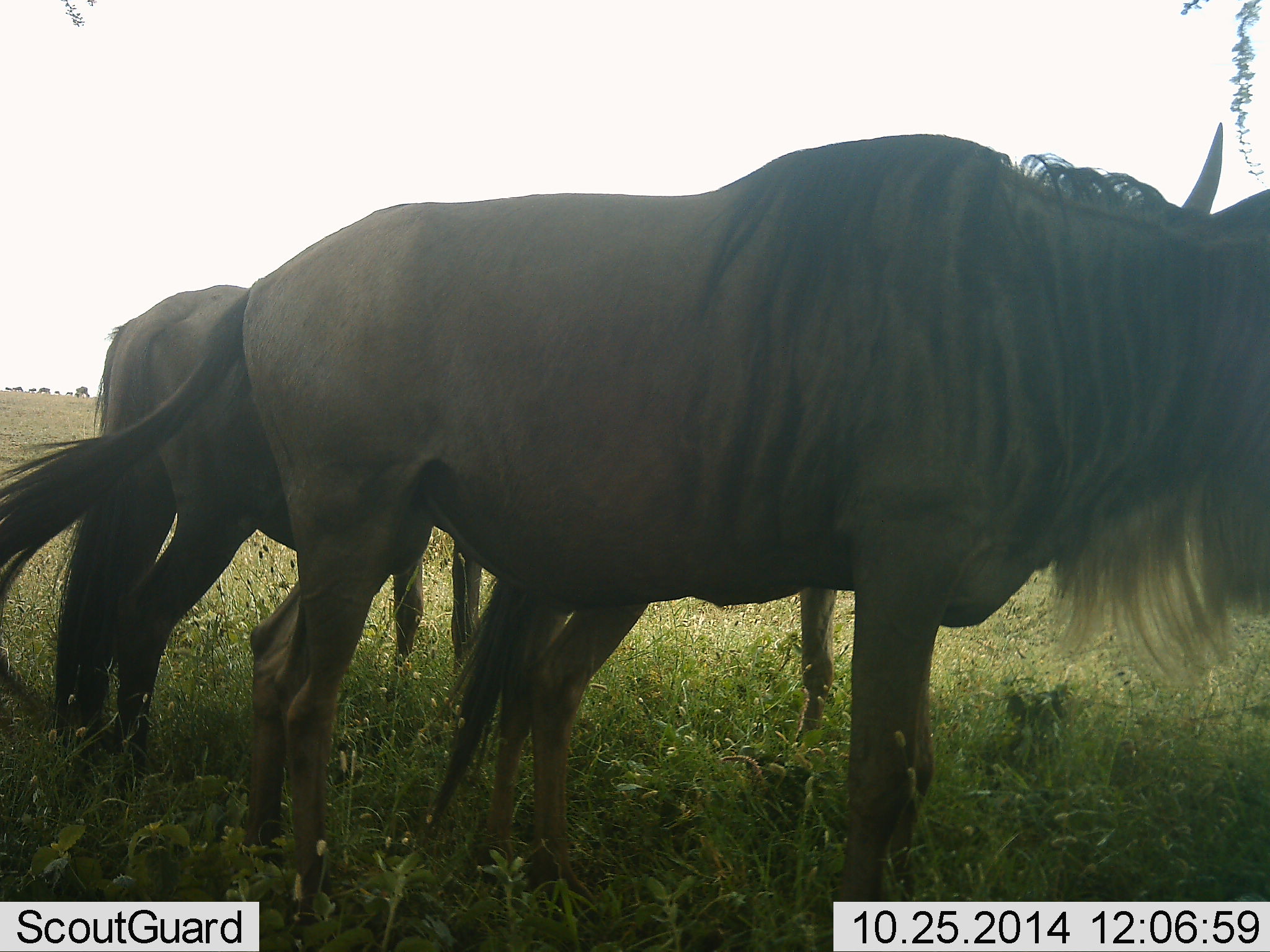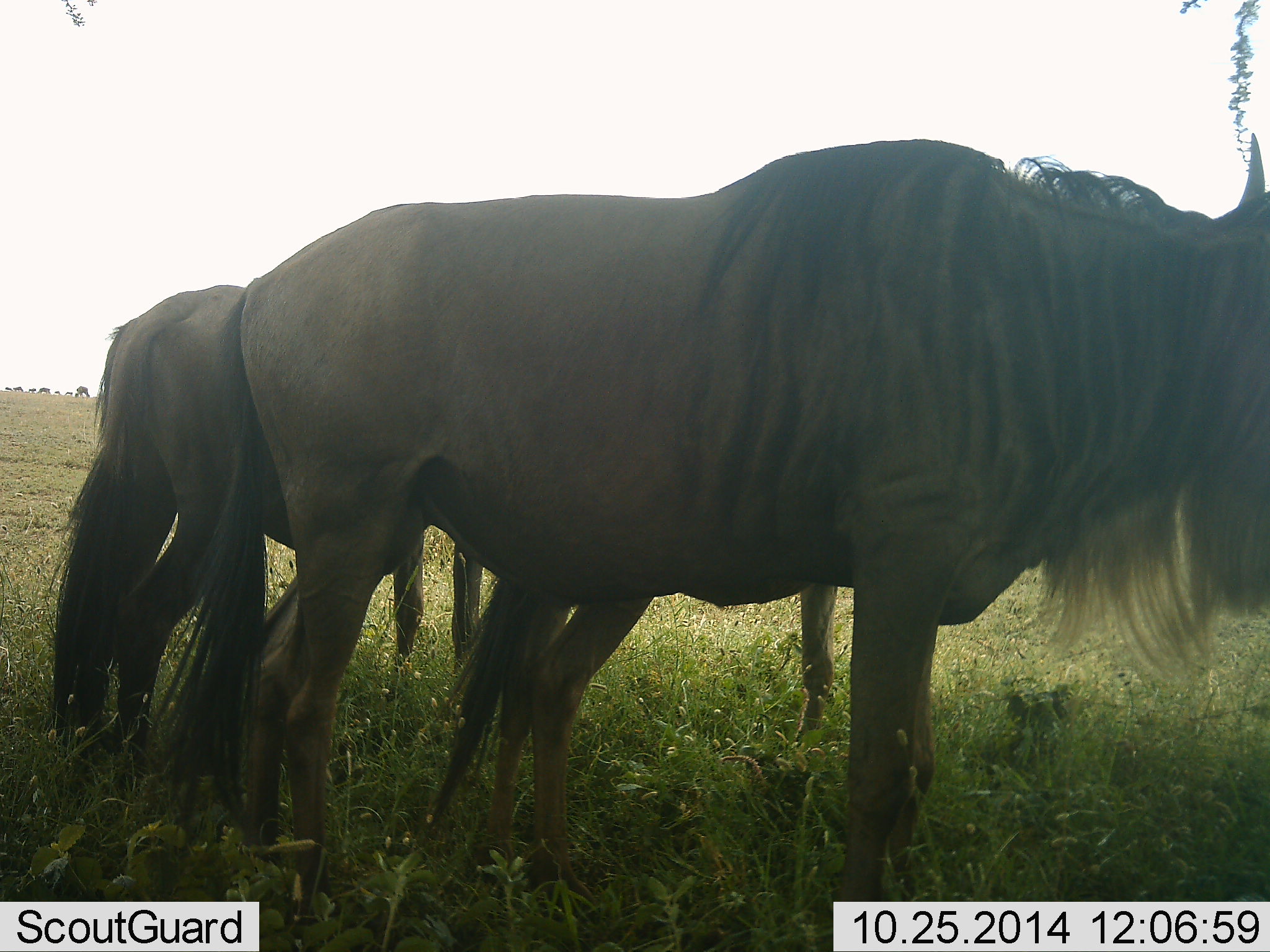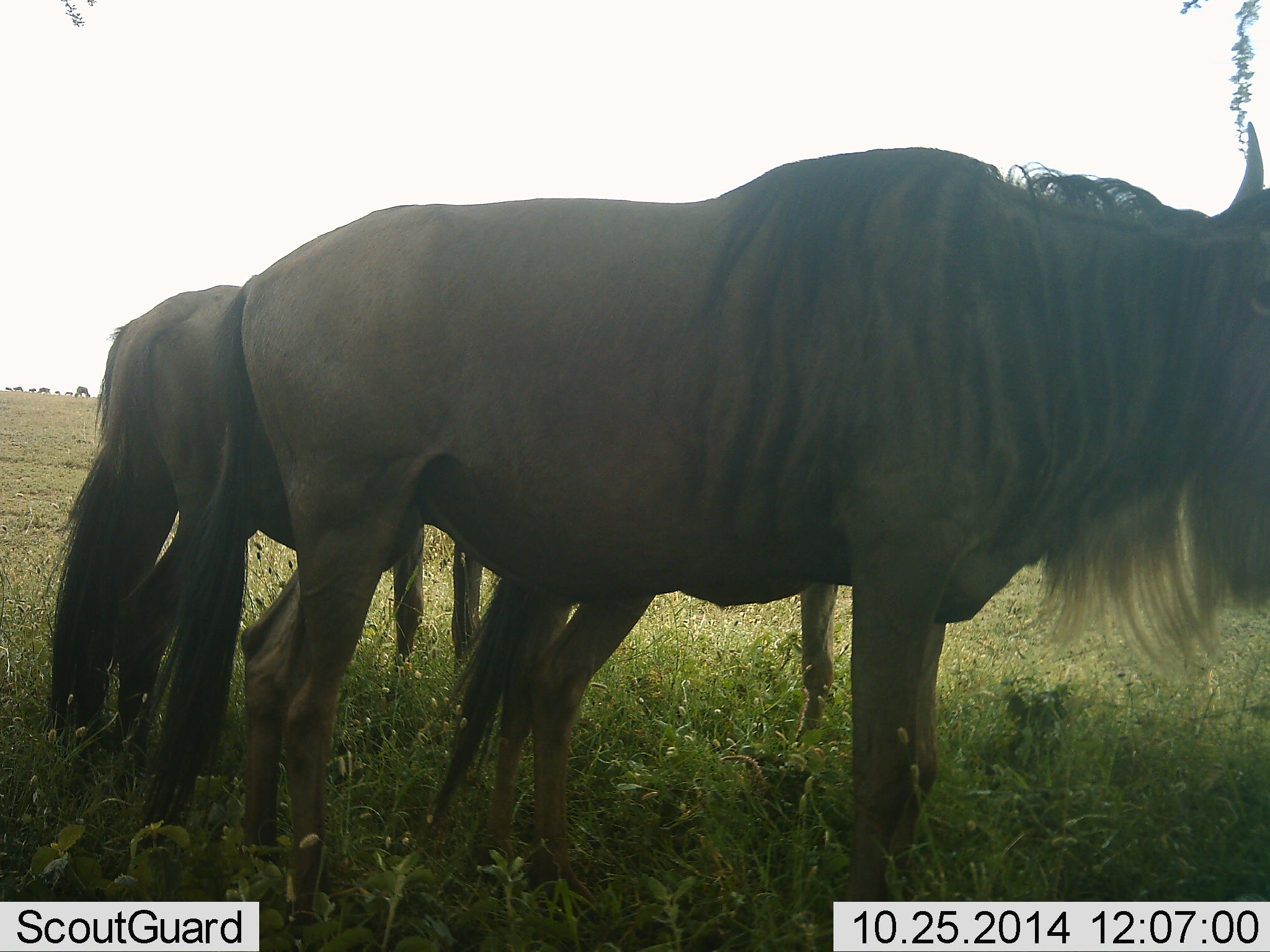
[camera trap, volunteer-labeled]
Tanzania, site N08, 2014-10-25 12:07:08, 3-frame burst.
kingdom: Animalia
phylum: Chordata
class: Mammalia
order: Artiodactyla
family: Bovidae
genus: Connochaetes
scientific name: Connochaetes taurinus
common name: blue wildebeest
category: wildebeest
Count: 3.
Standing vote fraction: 90%.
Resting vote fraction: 0%.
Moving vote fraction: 0%.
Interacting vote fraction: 0%.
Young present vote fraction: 0%.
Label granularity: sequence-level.